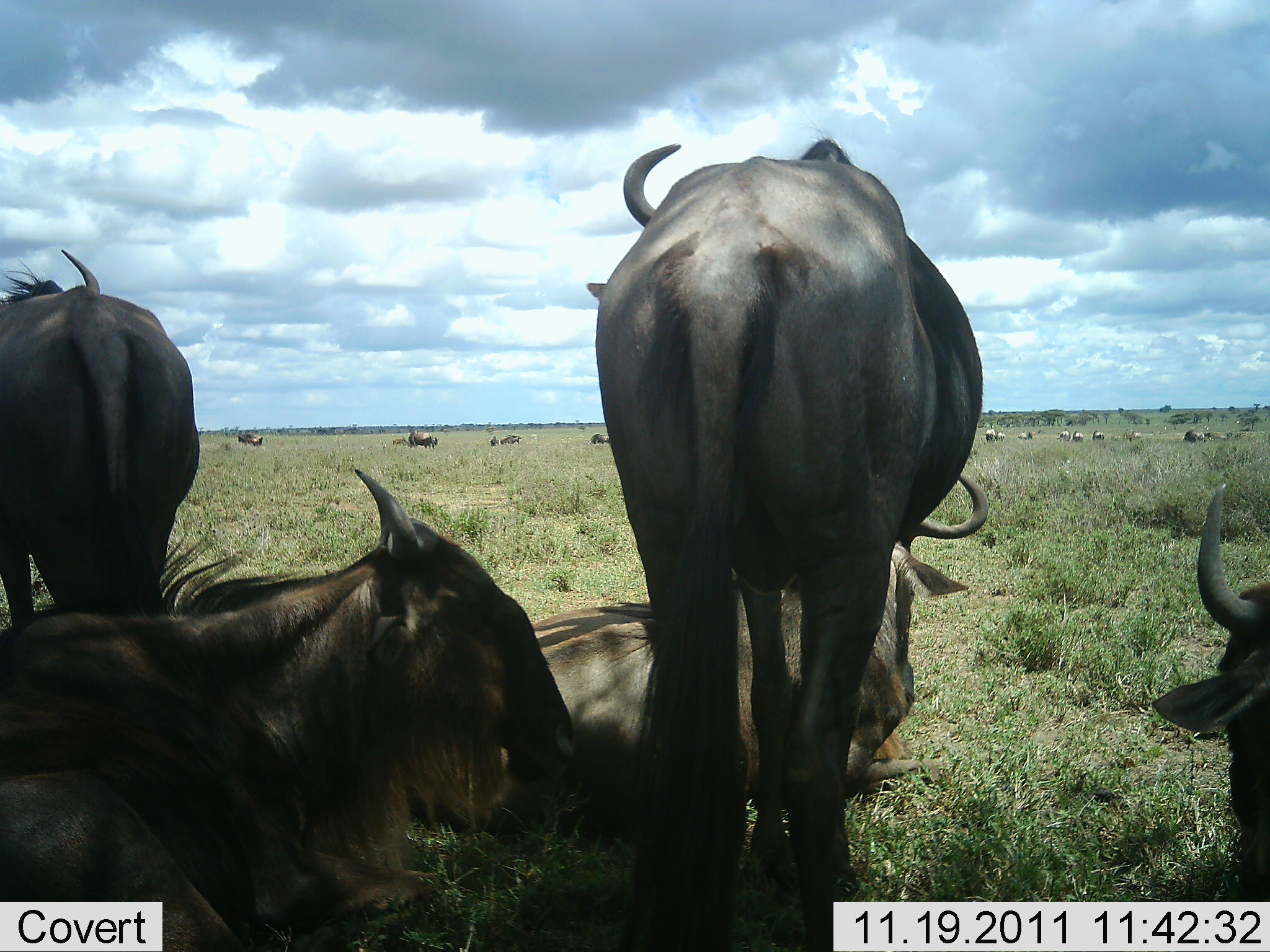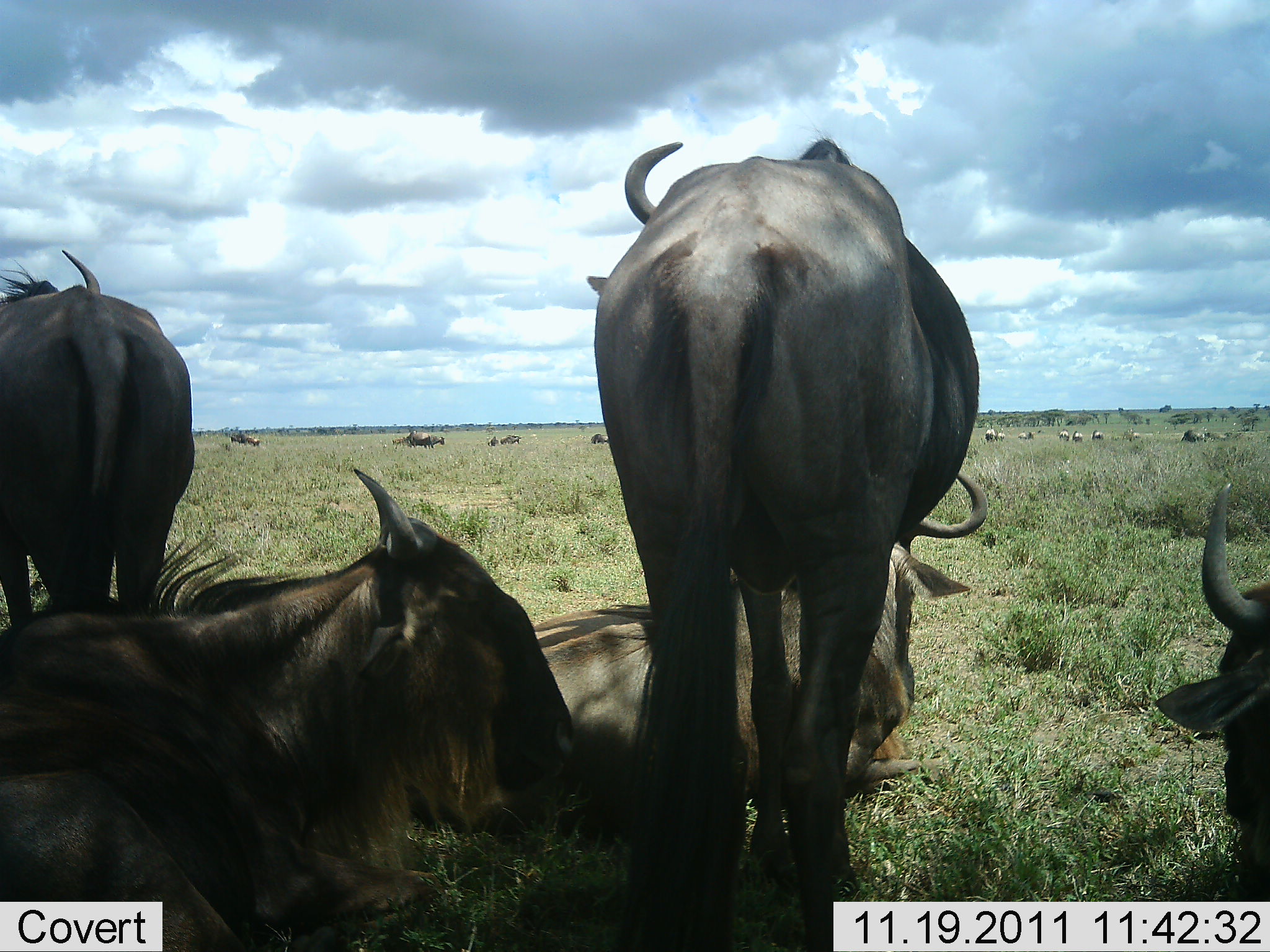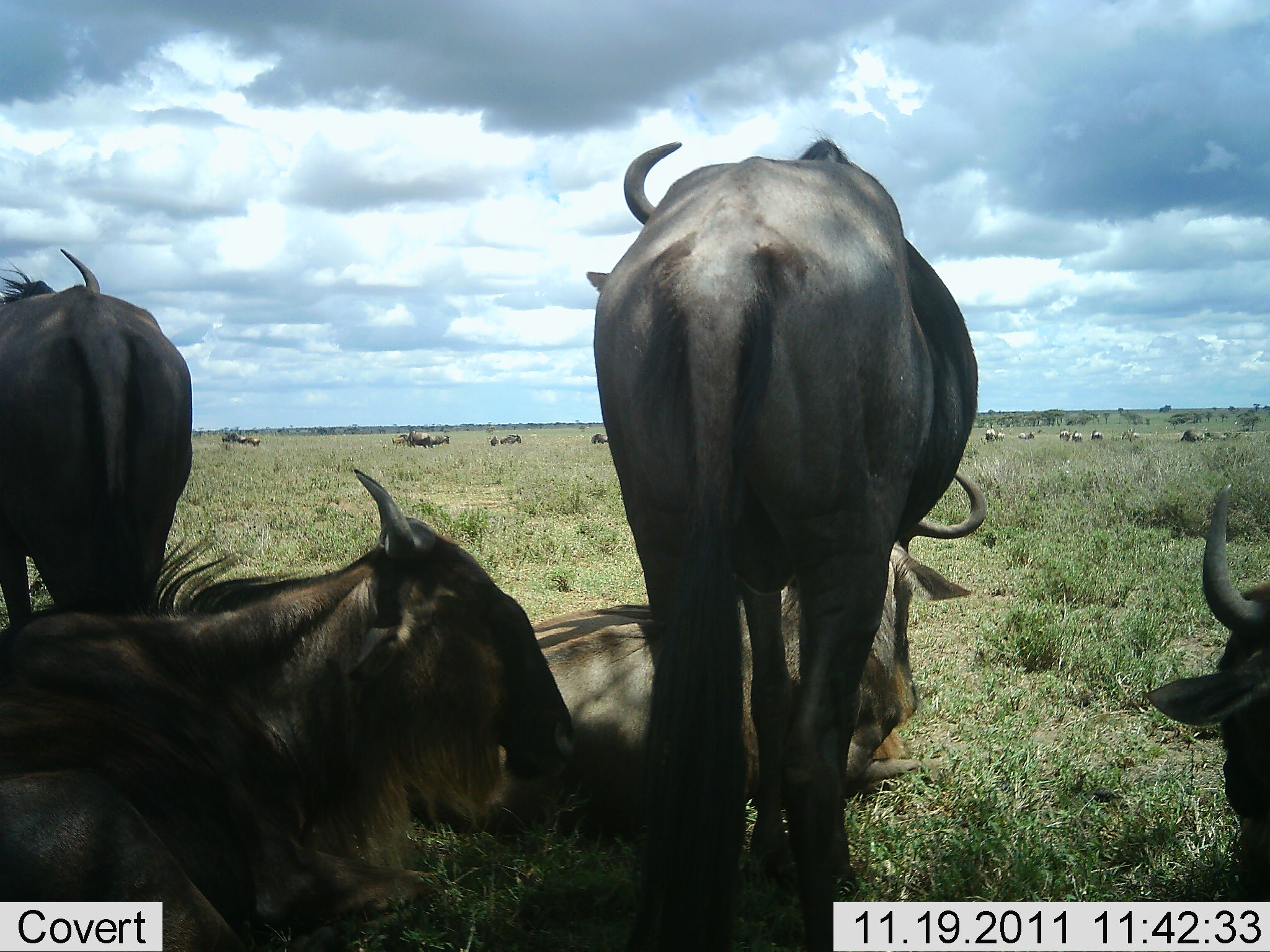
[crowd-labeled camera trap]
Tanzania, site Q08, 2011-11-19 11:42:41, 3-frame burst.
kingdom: Animalia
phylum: Chordata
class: Mammalia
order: Artiodactyla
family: Bovidae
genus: Connochaetes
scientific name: Connochaetes taurinus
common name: blue wildebeest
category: wildebeest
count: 11-50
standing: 71%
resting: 100%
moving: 7%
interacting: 0%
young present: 0%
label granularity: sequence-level